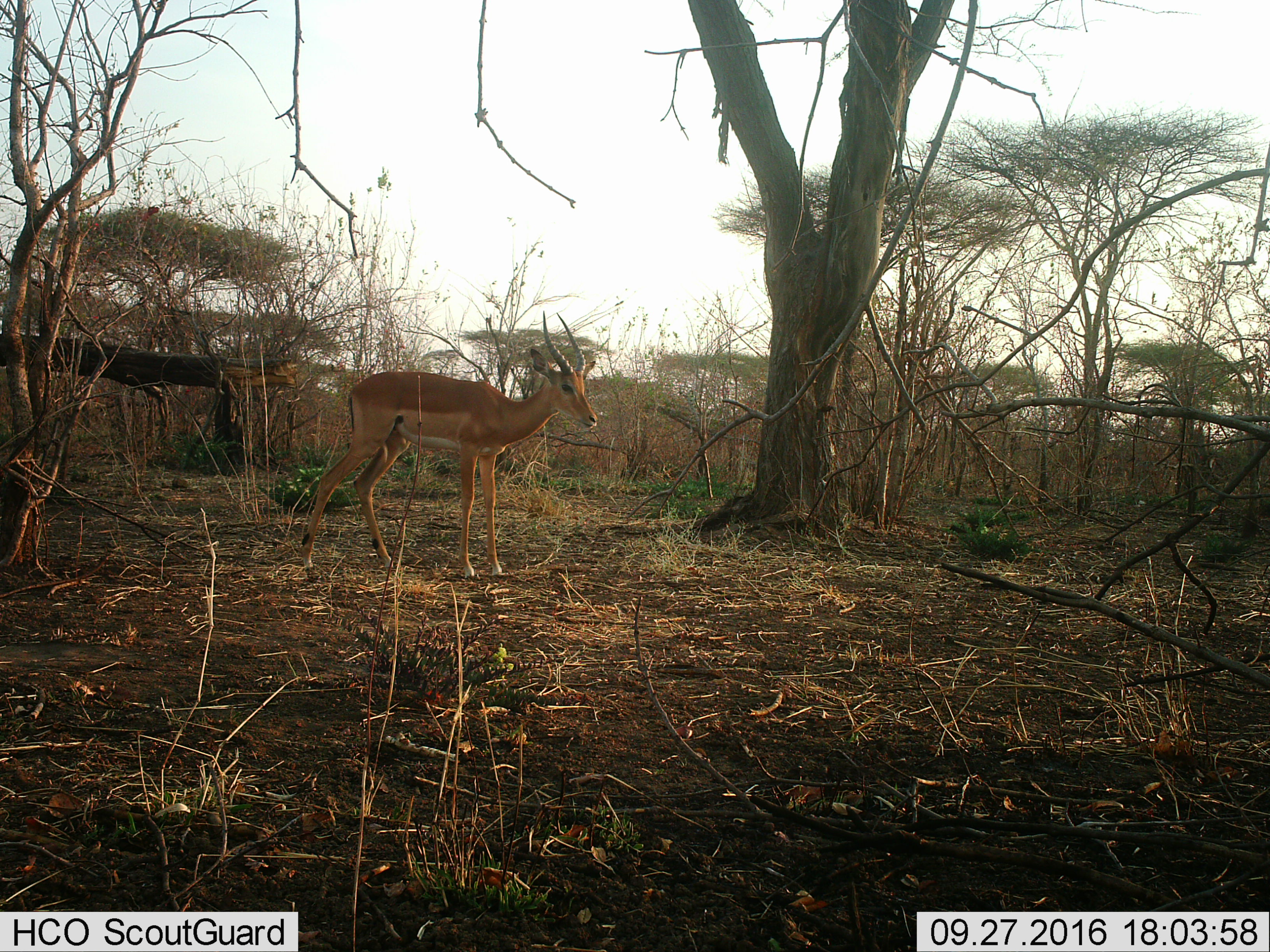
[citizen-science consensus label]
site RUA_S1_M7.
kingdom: Animalia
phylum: Chordata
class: Mammalia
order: Artiodactyla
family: Bovidae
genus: Aepyceros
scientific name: Aepyceros melampus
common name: impala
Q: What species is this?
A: Impala (Aepyceros melampus).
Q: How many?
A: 1.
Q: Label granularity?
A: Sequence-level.